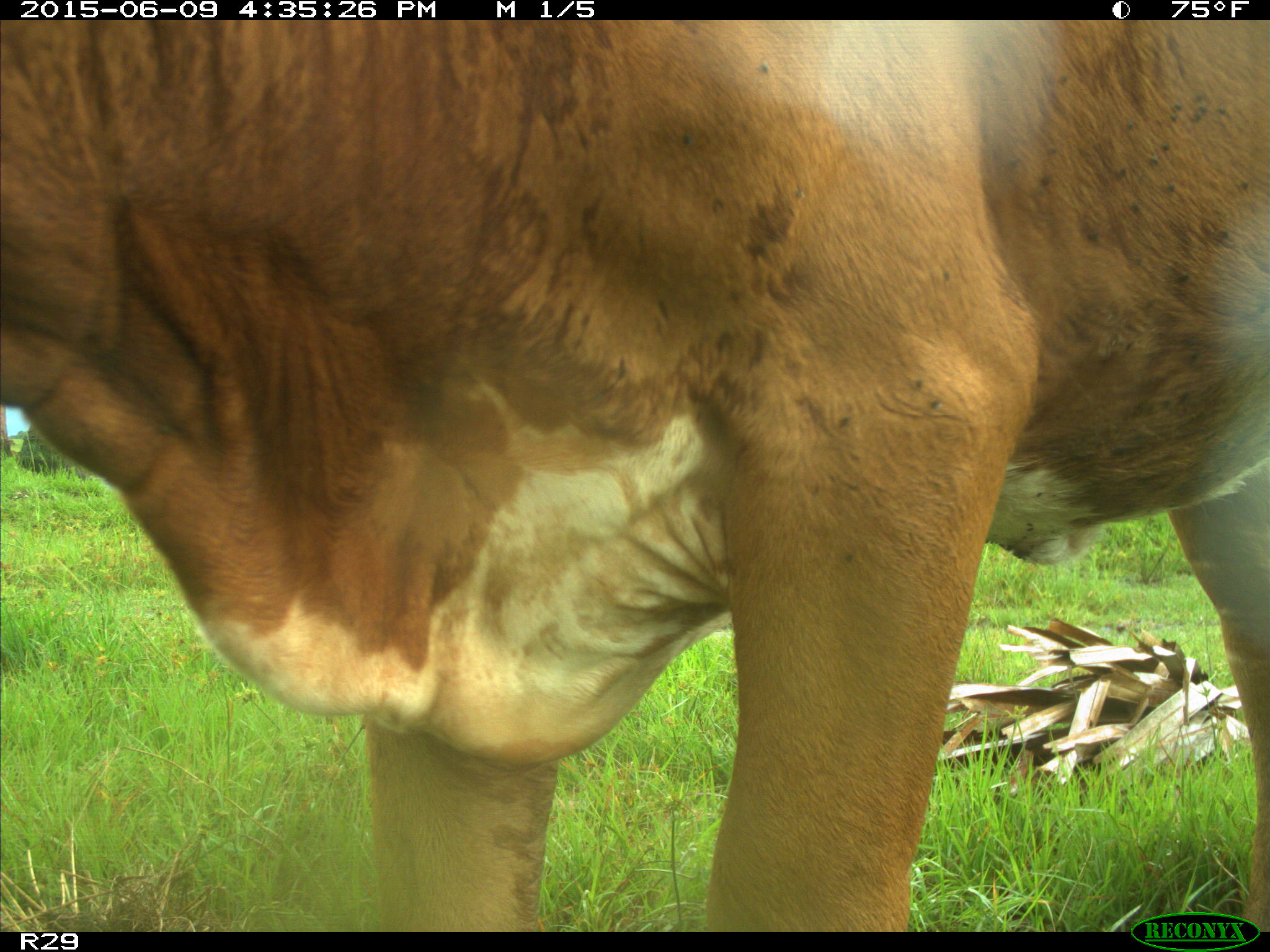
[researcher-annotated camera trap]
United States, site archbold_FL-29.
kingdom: Animalia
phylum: Chordata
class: Mammalia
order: Artiodactyla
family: Bovidae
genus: Bos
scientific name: Bos taurus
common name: domestic cow